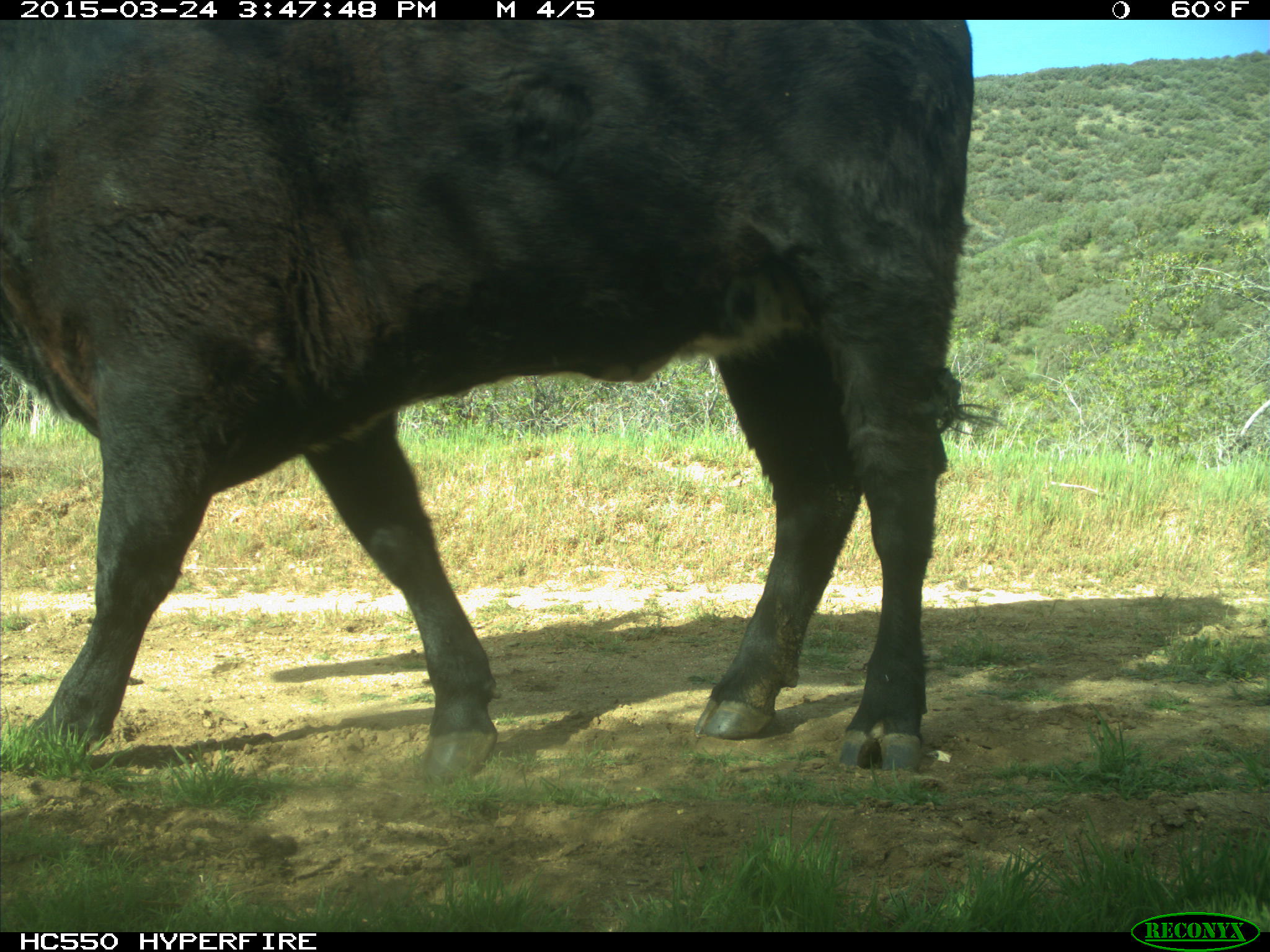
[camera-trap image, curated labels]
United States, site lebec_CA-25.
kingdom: Animalia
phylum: Chordata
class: Mammalia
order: Artiodactyla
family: Bovidae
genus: Bos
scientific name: Bos taurus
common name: domestic cow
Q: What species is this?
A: Bos taurus (domestic cow).